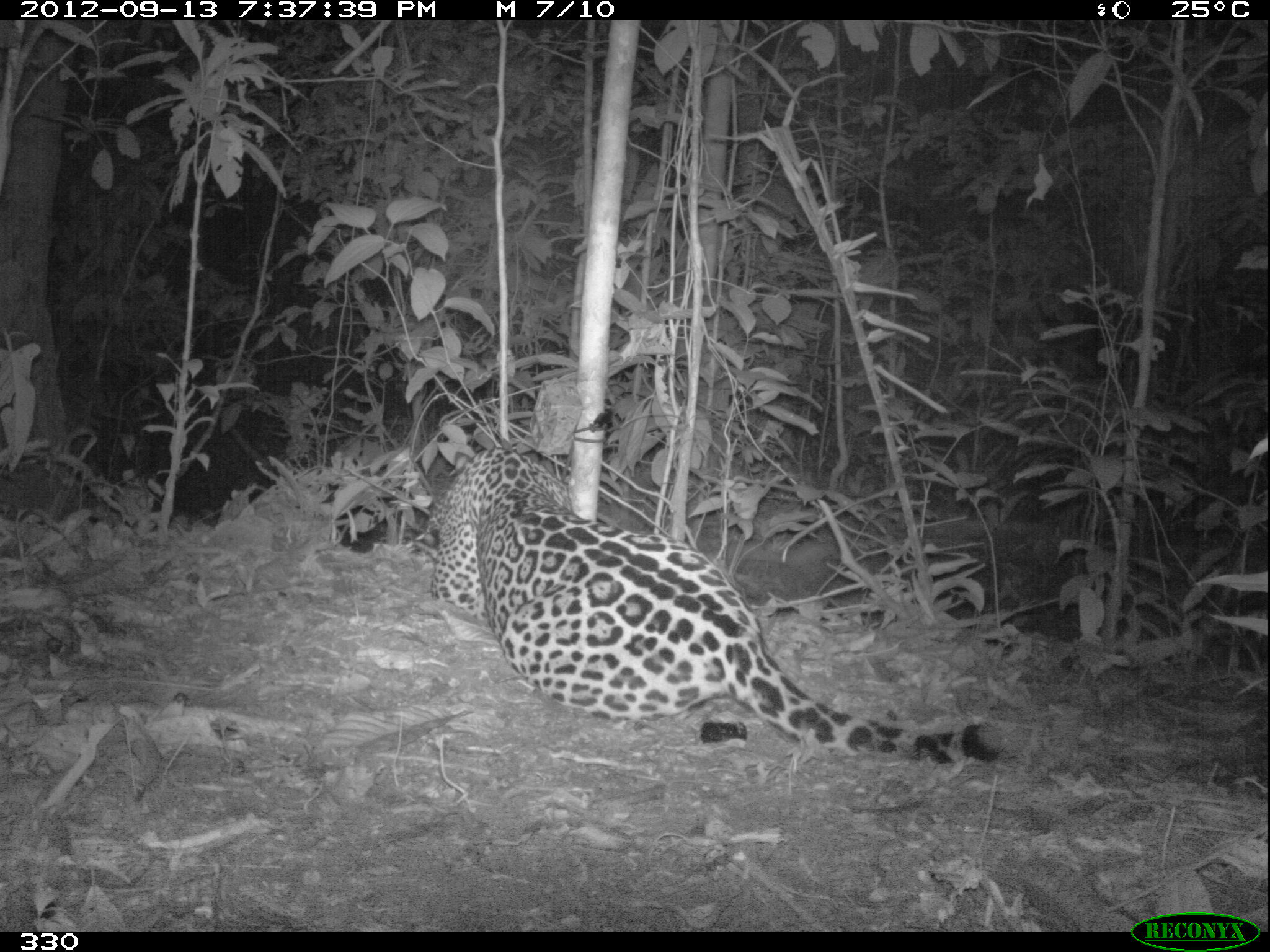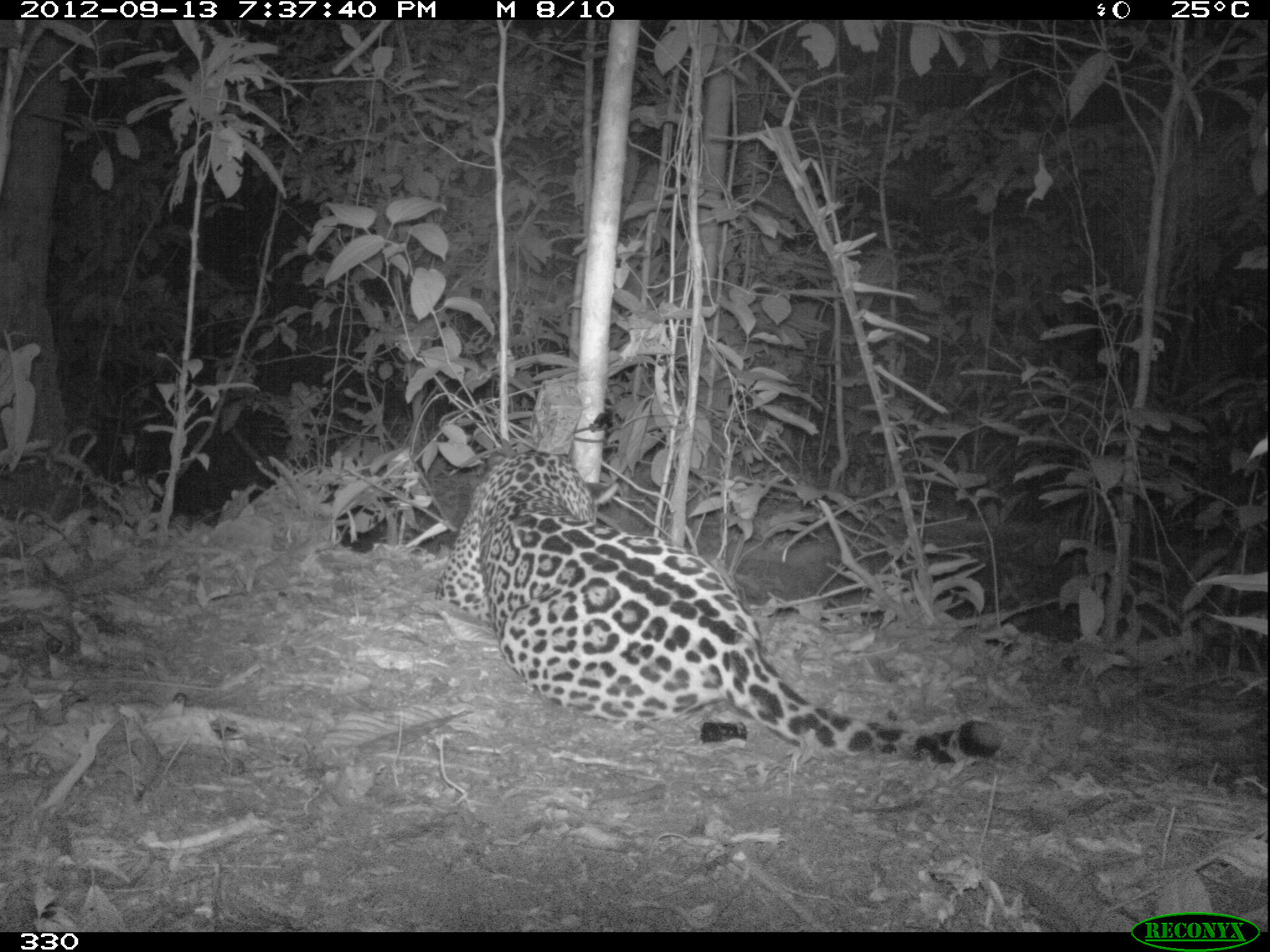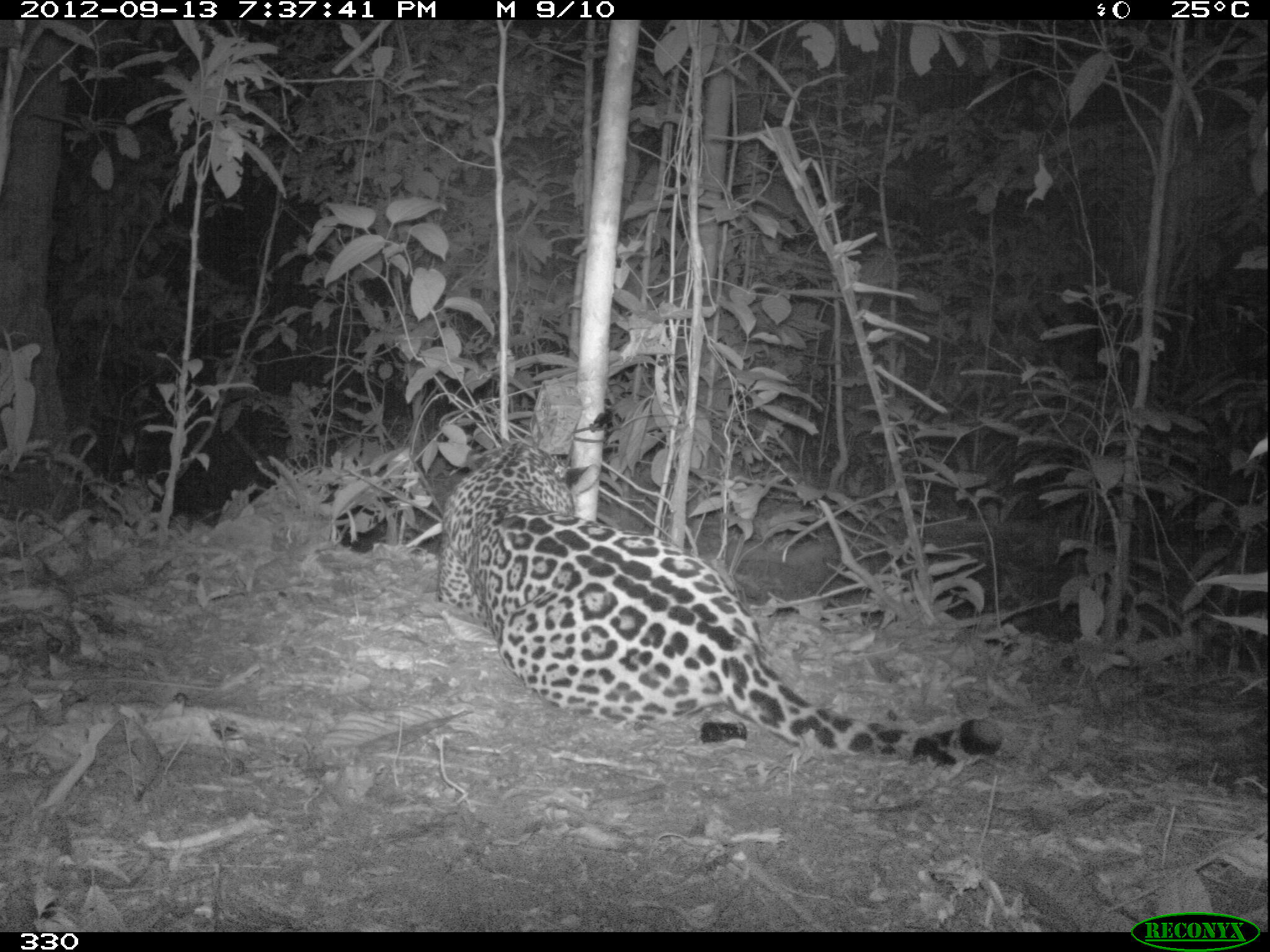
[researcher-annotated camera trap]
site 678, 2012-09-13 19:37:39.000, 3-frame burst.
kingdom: Animalia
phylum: Chordata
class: Mammalia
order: Carnivora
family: Felidae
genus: Panthera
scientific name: Panthera onca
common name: jaguar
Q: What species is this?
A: Panthera onca (jaguar).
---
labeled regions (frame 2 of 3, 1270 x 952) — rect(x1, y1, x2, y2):
panthera onca: rect(433, 447, 1002, 766)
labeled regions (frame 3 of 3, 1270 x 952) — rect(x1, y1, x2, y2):
panthera onca: rect(436, 440, 1000, 765)